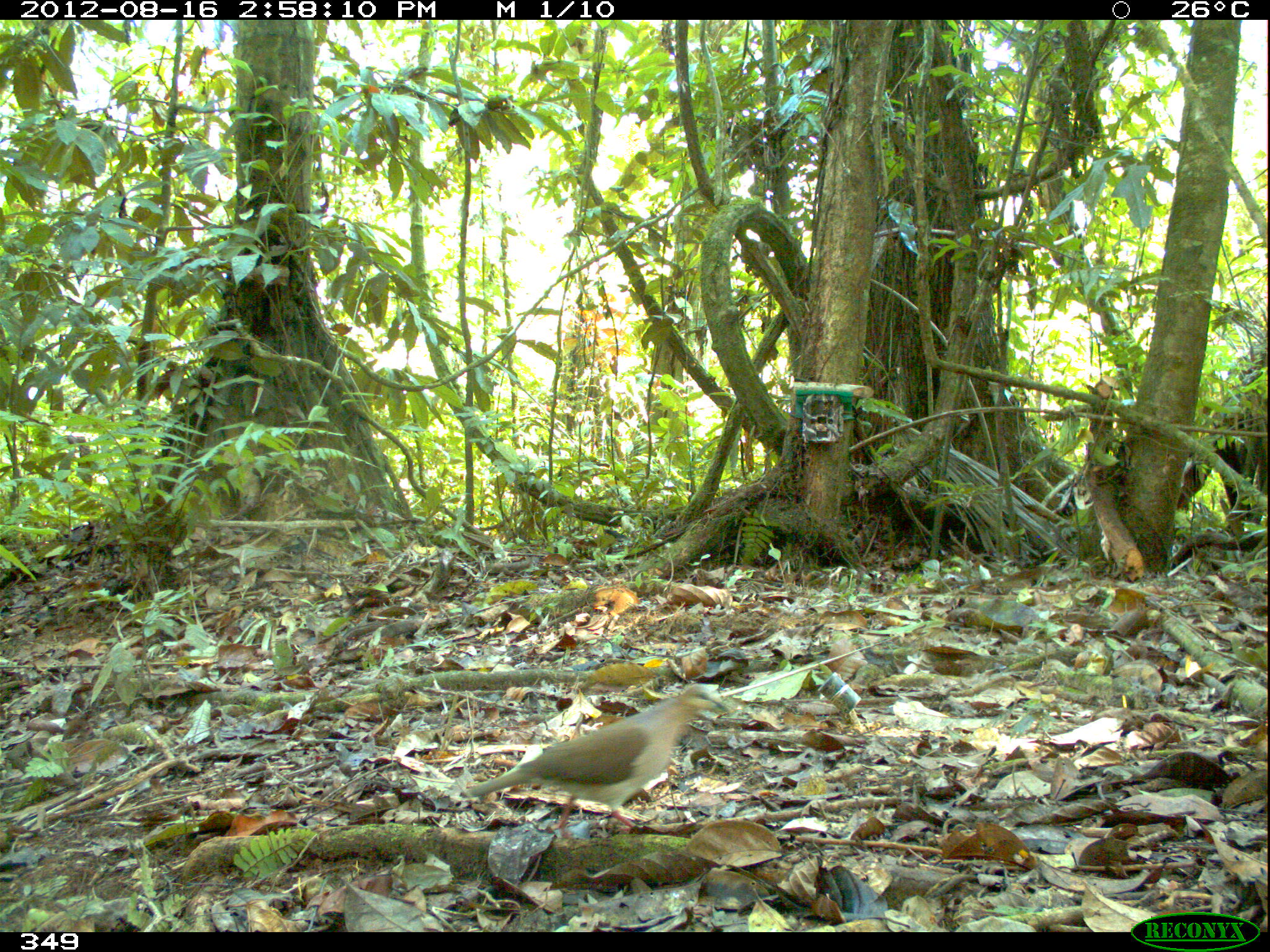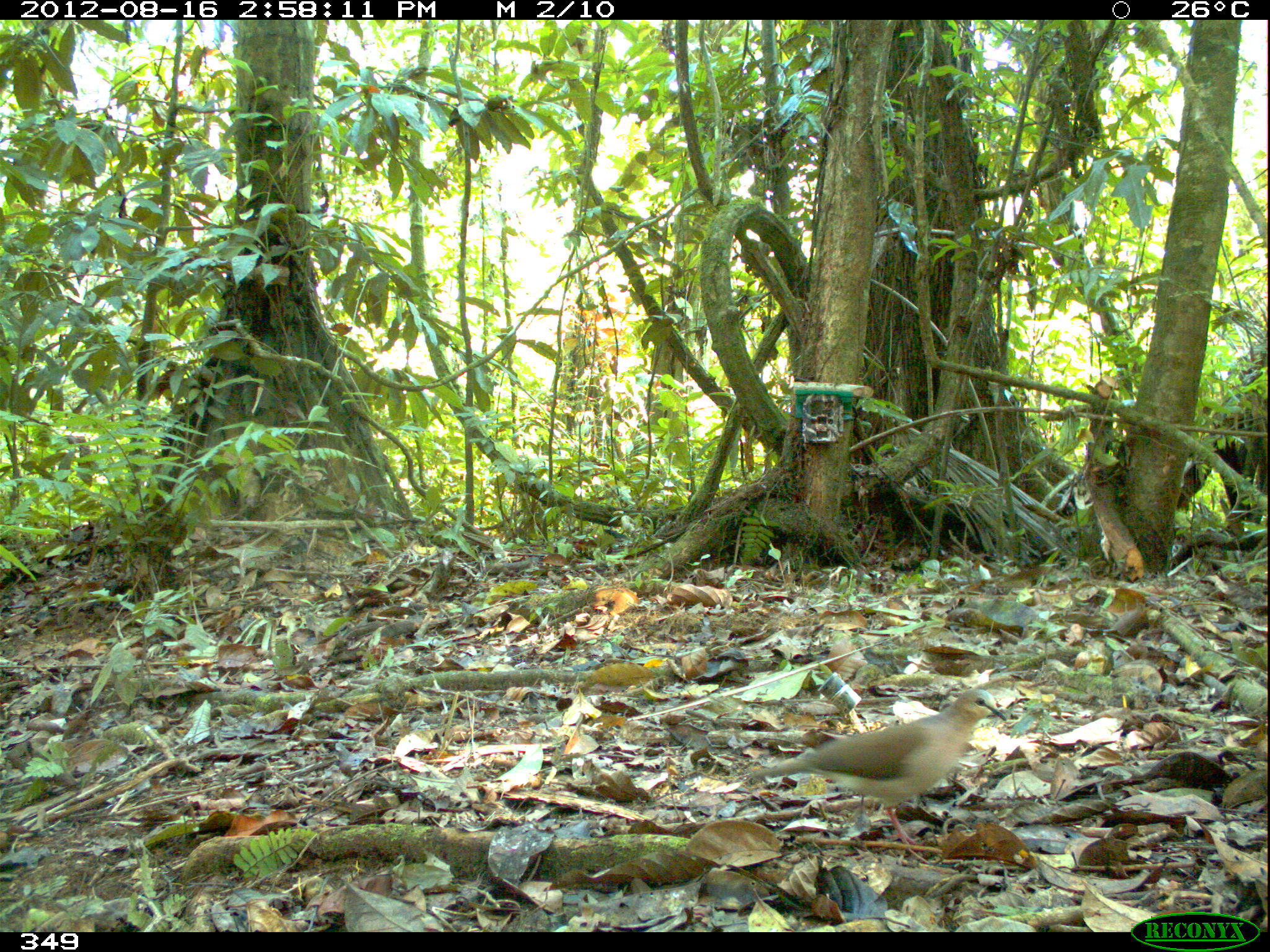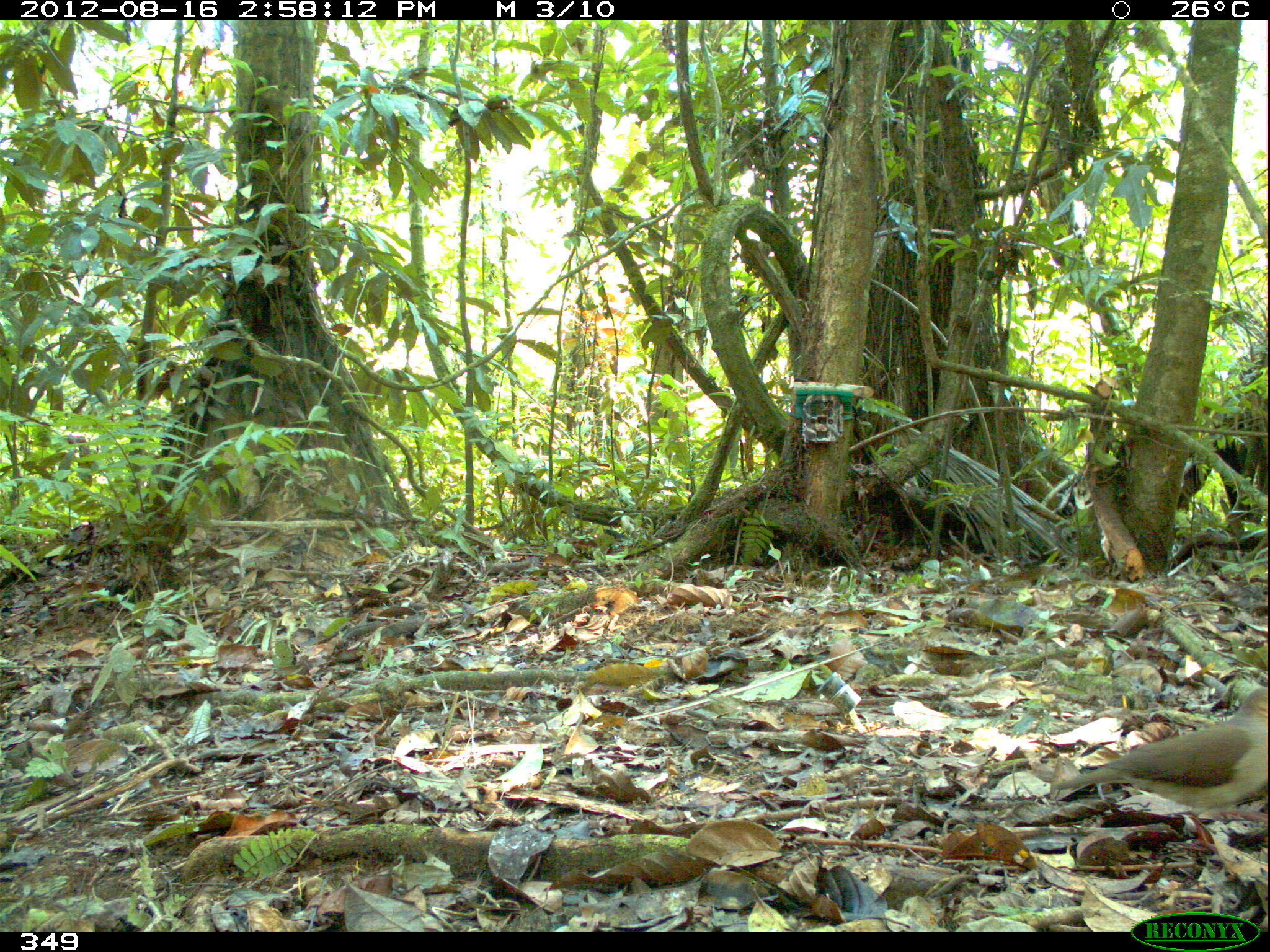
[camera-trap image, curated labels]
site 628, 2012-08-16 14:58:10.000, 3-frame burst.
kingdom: Animalia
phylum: Chordata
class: Aves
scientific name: Aves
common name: bird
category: unknown bird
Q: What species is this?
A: Unknown bird (bird) (Aves).